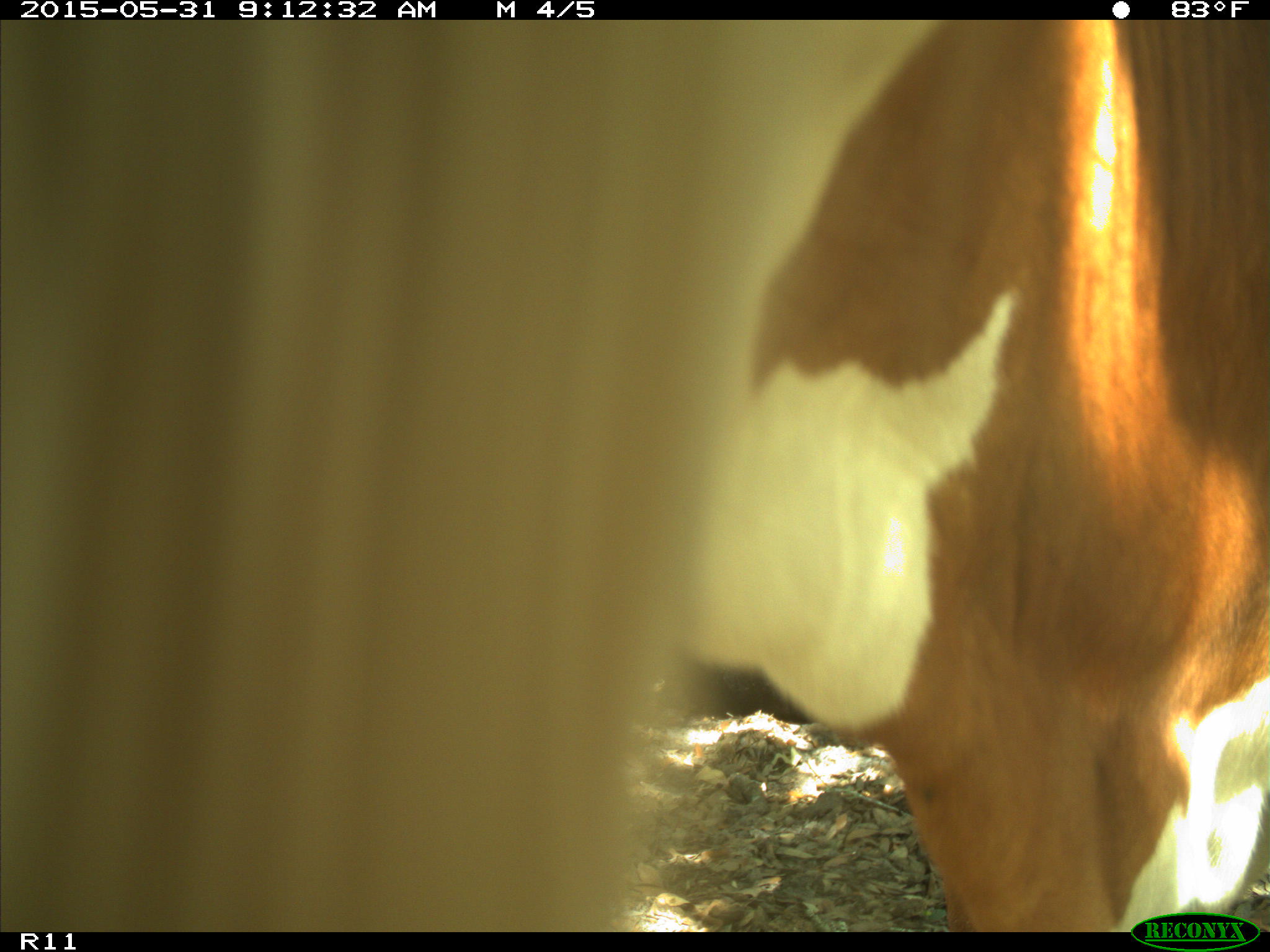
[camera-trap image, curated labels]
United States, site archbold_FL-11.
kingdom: Animalia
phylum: Chordata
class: Mammalia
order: Artiodactyla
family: Bovidae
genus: Bos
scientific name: Bos taurus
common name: domestic cow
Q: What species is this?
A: Bos taurus (domestic cow).